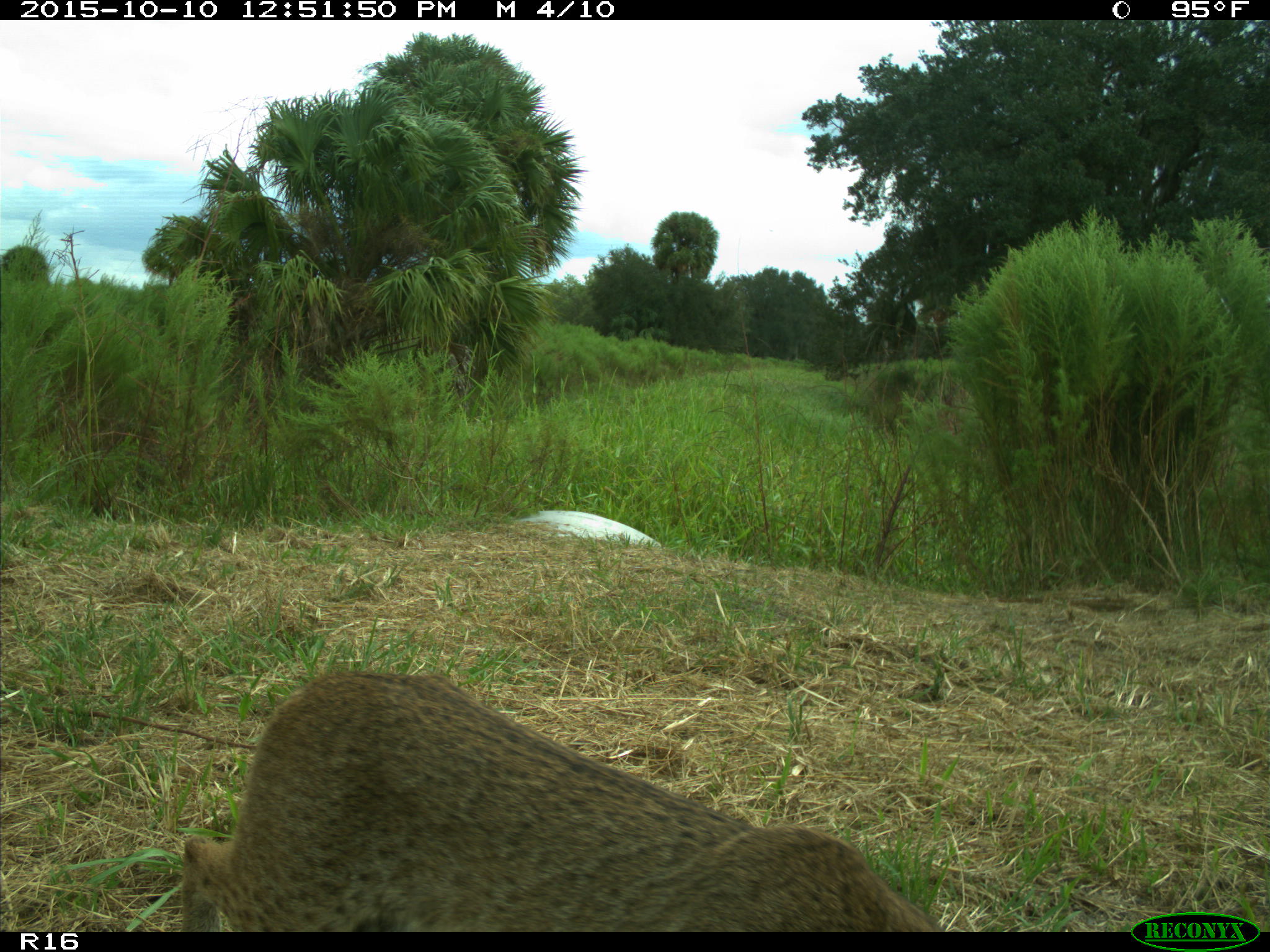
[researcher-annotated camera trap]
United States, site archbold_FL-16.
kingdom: Animalia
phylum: Chordata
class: Mammalia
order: Carnivora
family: Felidae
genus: Lynx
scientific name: Lynx rufus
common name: bobcat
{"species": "Lynx rufus (bobcat)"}